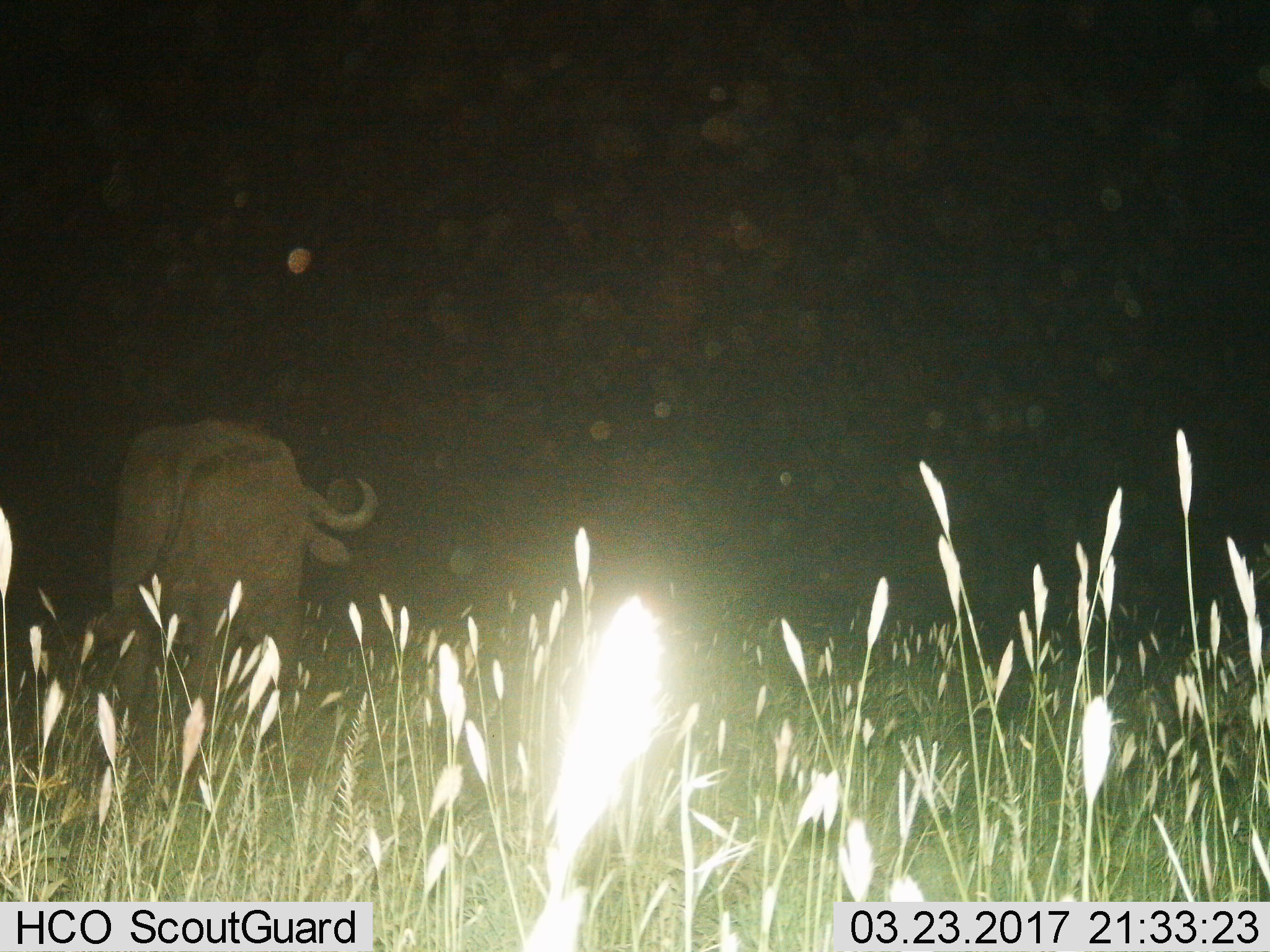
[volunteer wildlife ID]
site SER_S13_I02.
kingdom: Animalia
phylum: Chordata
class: Mammalia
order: Artiodactyla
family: Bovidae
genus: Syncerus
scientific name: Syncerus caffer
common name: african buffalo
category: buffalo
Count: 1.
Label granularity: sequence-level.